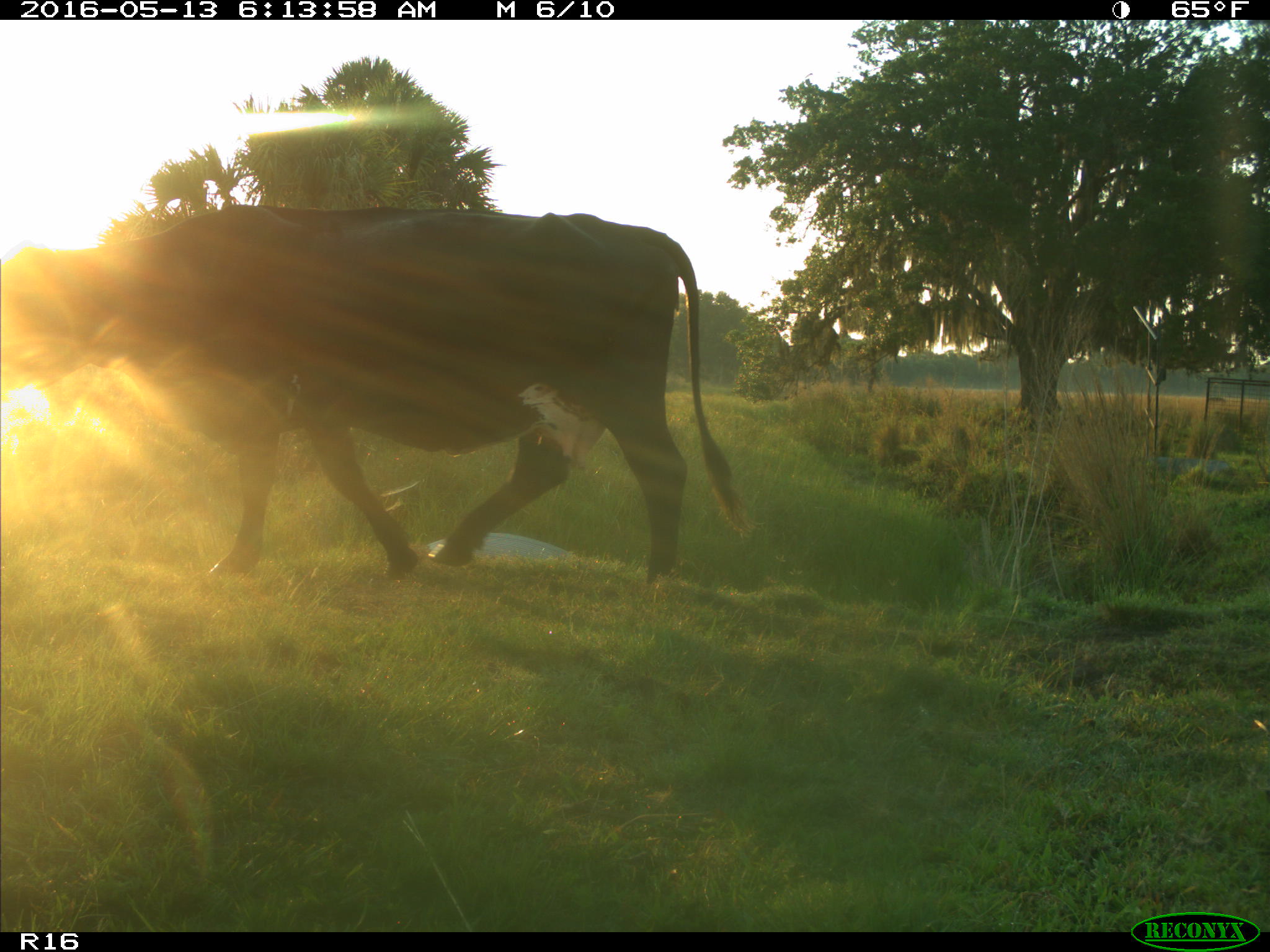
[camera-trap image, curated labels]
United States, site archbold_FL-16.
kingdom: Animalia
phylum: Chordata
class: Mammalia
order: Artiodactyla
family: Bovidae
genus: Bos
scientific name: Bos taurus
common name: domestic cow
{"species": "Bos taurus (domestic cow)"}